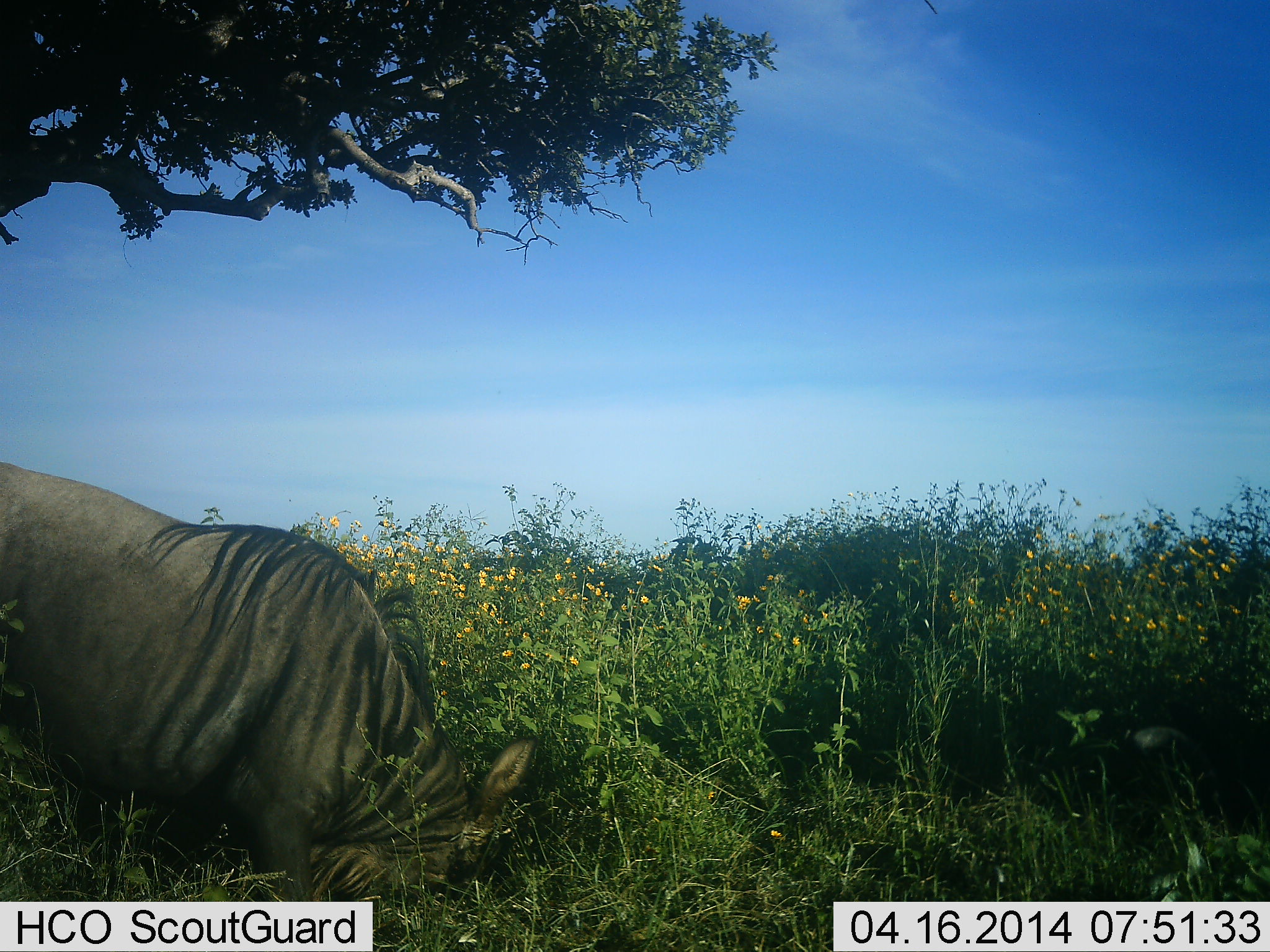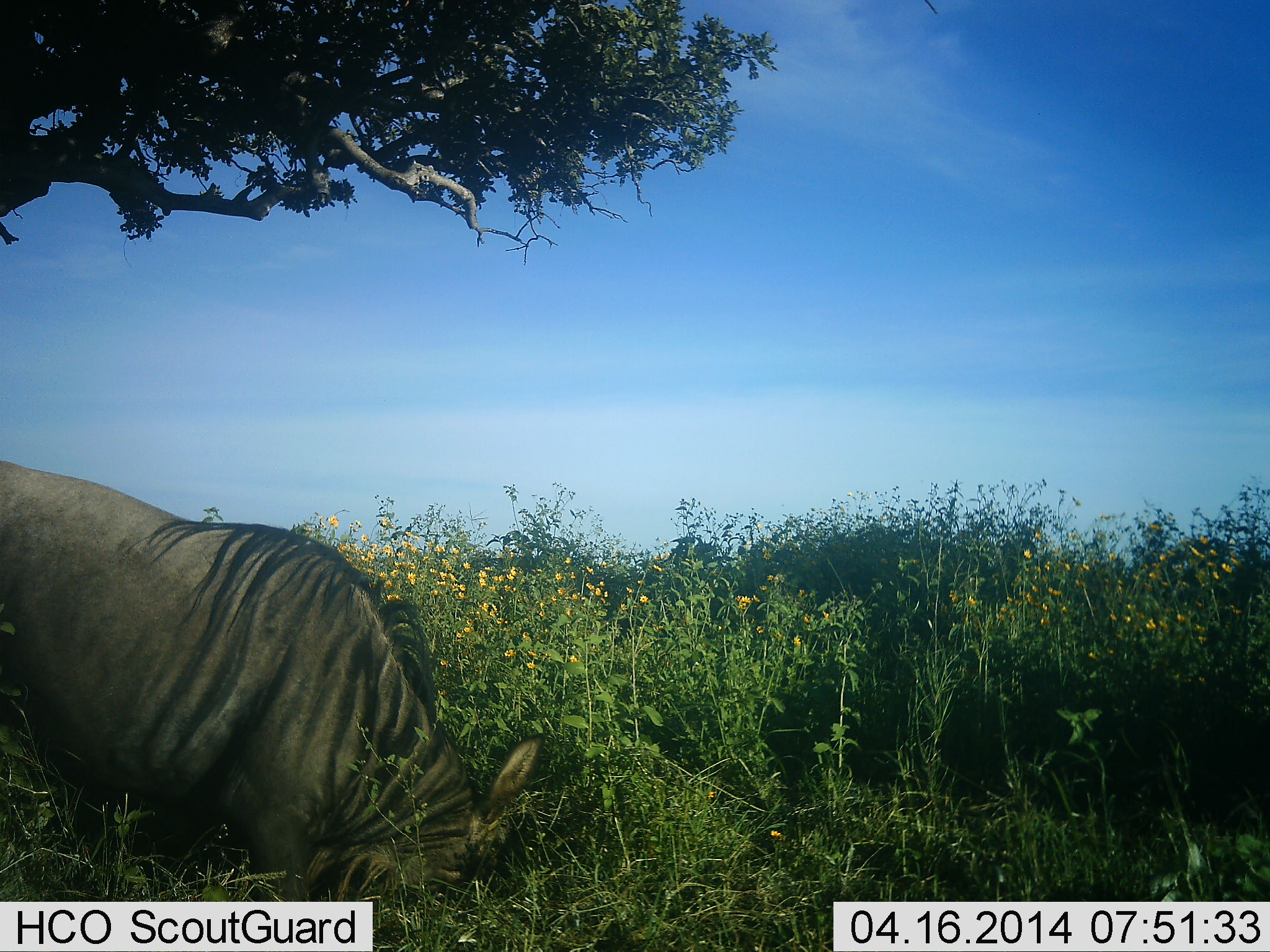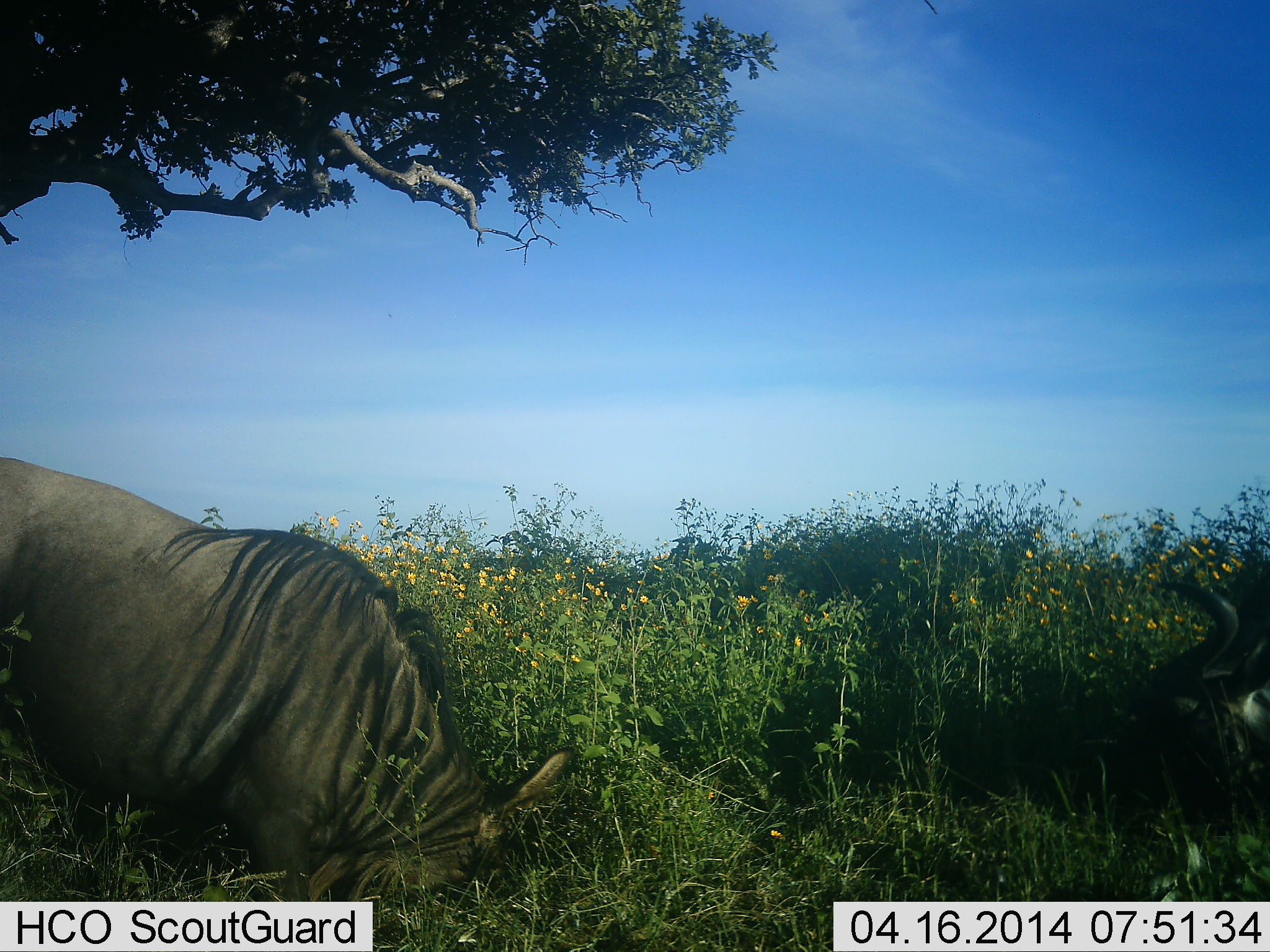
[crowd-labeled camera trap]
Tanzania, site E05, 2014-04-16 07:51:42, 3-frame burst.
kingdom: Animalia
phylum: Chordata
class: Mammalia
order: Artiodactyla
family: Bovidae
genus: Connochaetes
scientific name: Connochaetes taurinus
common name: blue wildebeest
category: wildebeest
Wildebeest (blue wildebeest) (Connochaetes taurinus), count 2. Behavior (volunteer vote fractions): standing 30%, resting 10%, moving 10%, interacting 0%. Young present (vote fraction): 0%. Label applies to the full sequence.